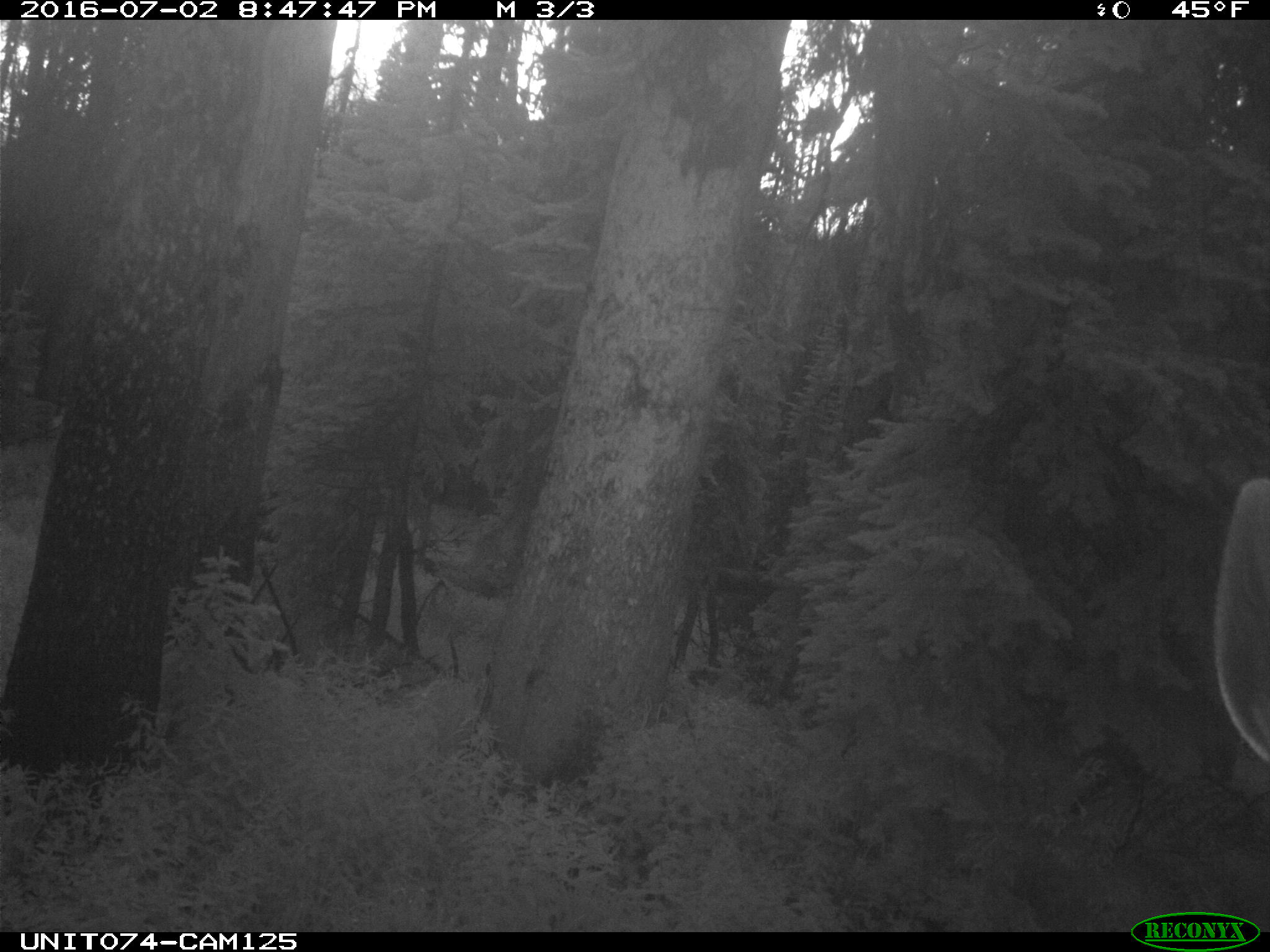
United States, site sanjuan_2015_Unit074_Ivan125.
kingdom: Animalia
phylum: Chordata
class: Mammalia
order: Artiodactyla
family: Cervidae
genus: Cervus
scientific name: Cervus elaphus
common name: red deer